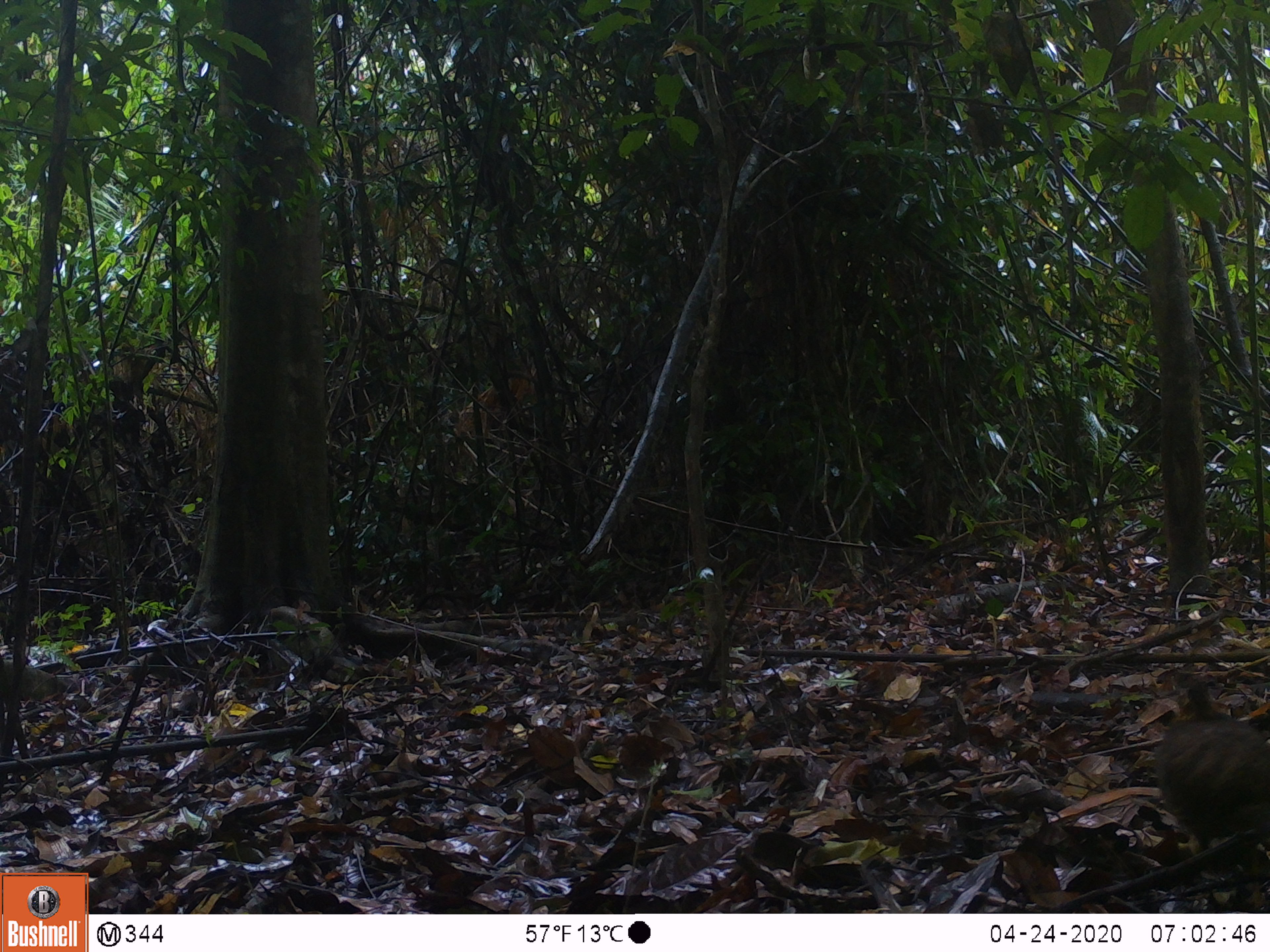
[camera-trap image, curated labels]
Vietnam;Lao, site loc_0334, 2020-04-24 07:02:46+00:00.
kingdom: Animalia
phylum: Chordata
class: Aves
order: Galliformes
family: Phasianidae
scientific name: Phasianidae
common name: partridge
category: unidentified partridge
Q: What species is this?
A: Unidentified partridge (partridge) (Phasianidae).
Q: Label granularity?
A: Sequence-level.